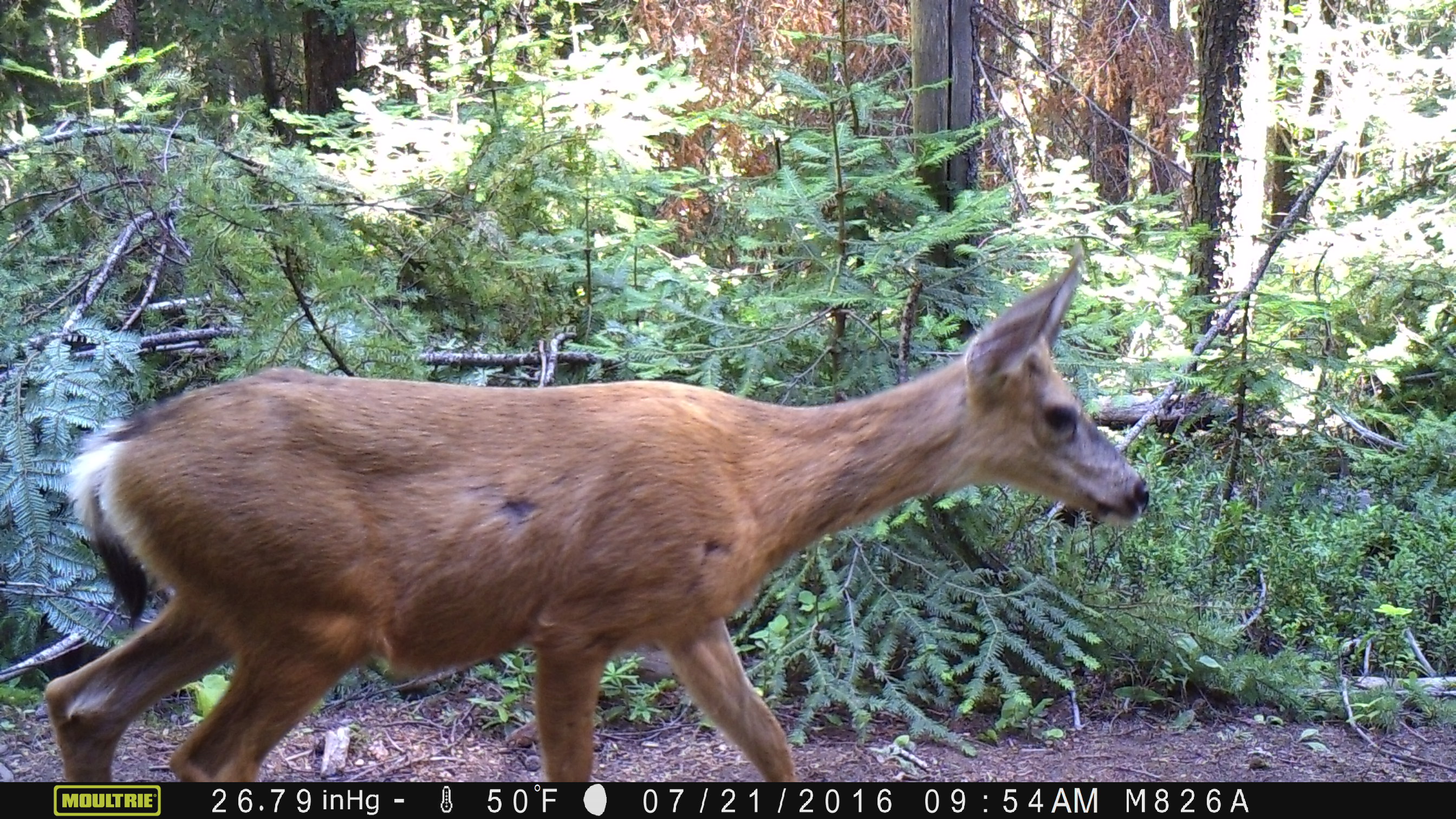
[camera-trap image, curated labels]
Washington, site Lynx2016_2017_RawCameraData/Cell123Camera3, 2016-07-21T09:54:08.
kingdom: Animalia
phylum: Chordata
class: Mammalia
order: Artiodactyla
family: Cervidae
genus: Odocoileus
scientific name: Odocoileus hemionus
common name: mule deer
Odocoileus hemionus (mule deer). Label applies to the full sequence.